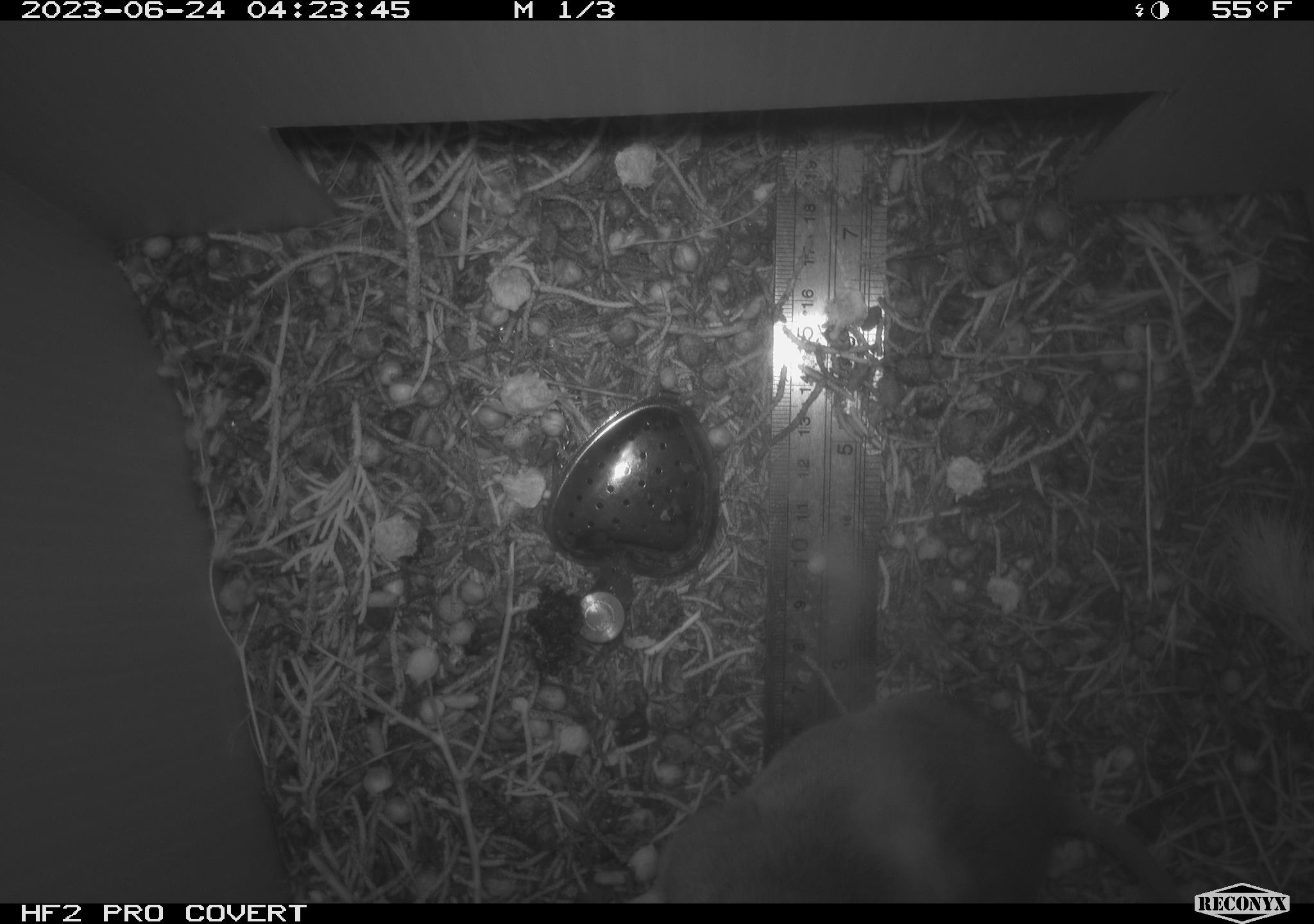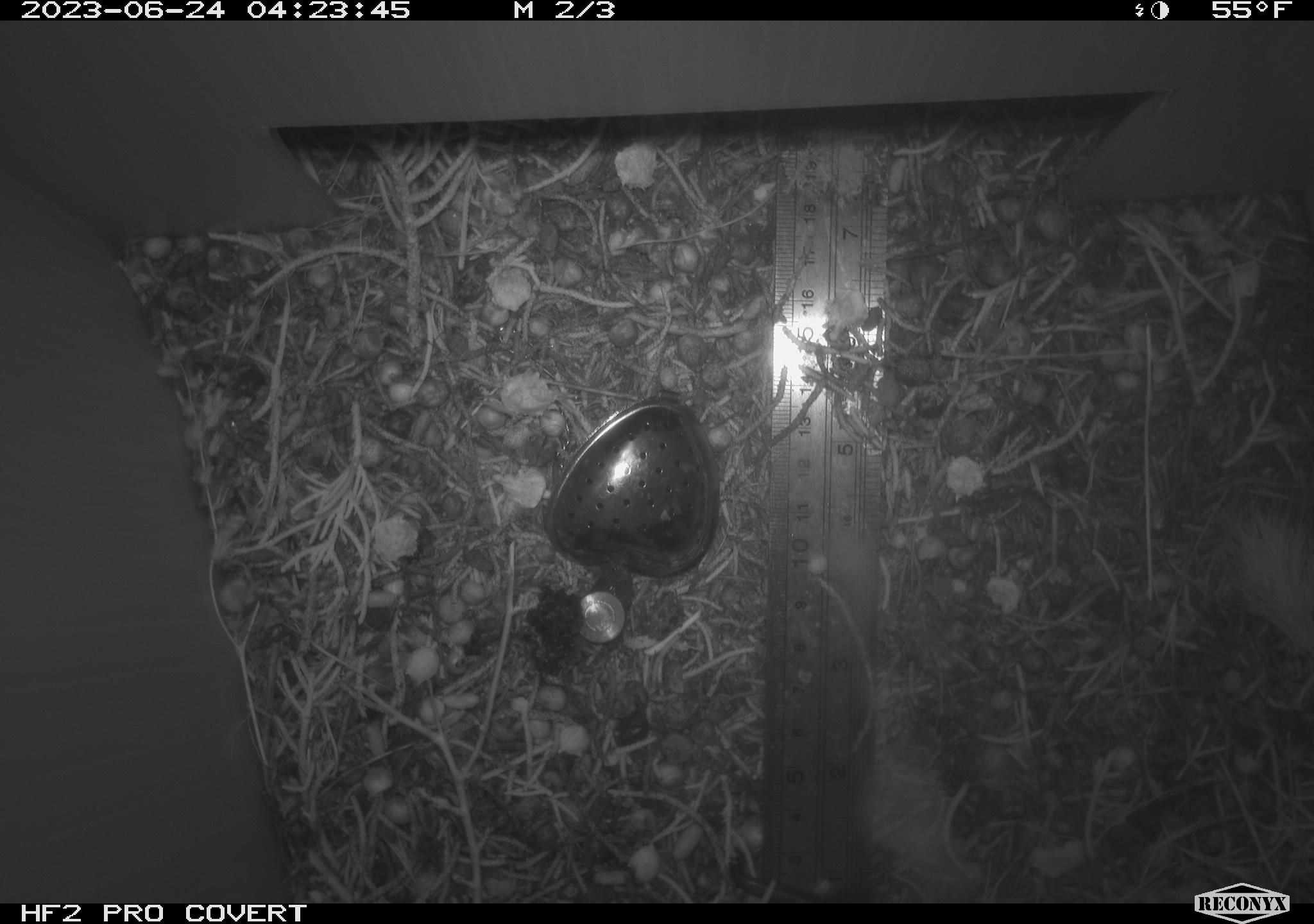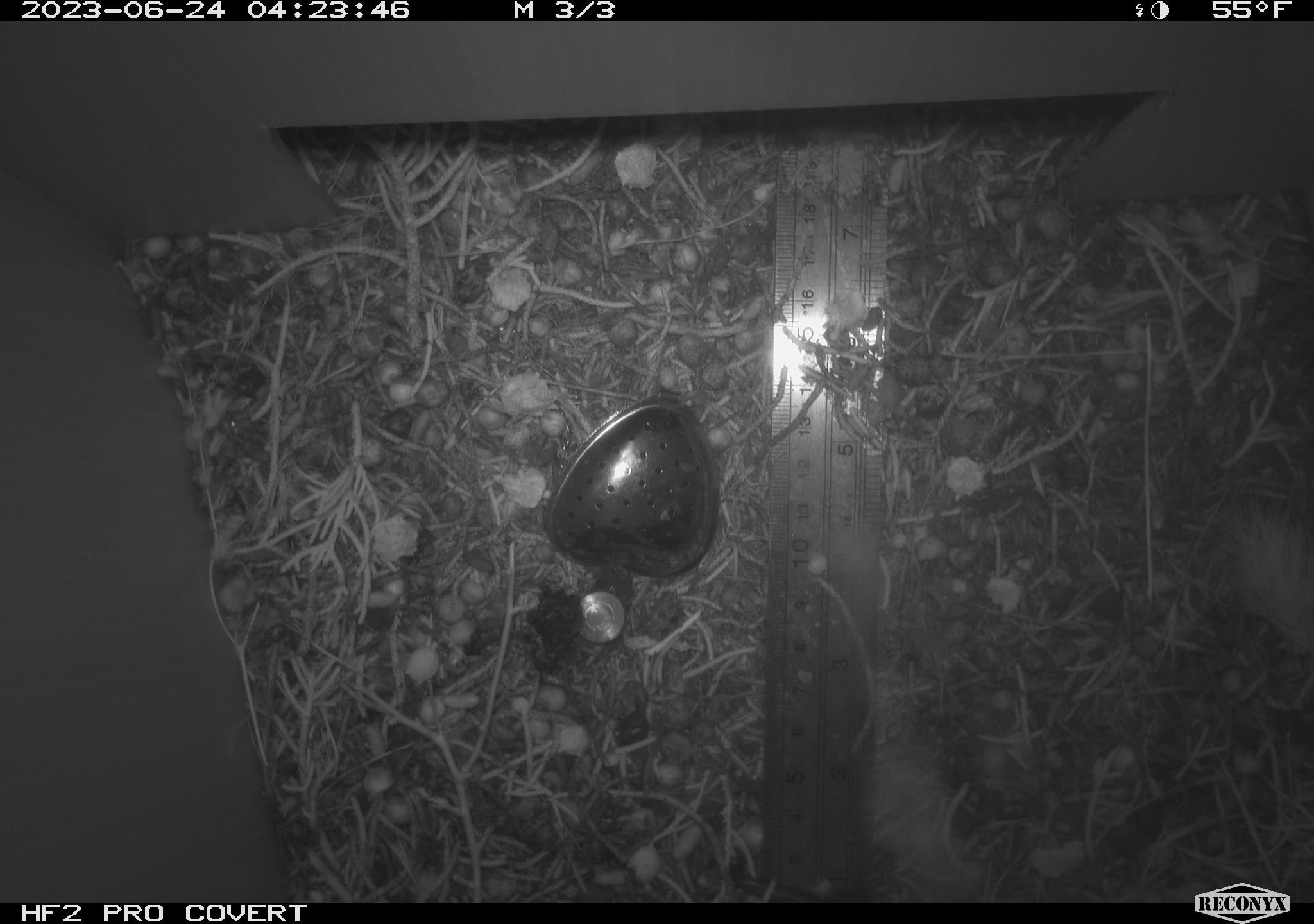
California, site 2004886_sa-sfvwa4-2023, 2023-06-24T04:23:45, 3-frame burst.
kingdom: Animalia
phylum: Chordata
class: Mammalia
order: Rodentia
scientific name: Rodentia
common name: mouse species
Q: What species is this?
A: Mouse species (Rodentia).